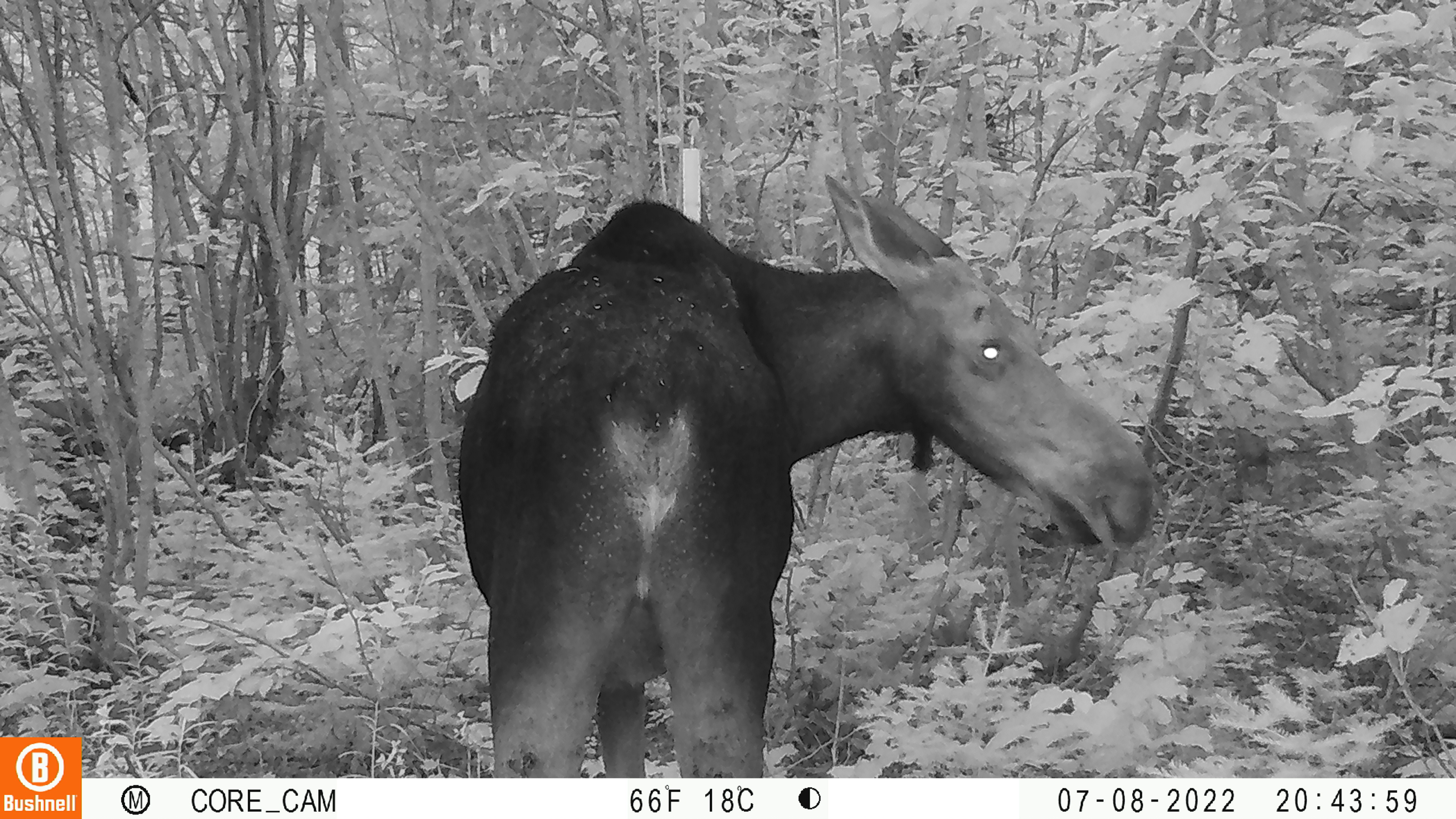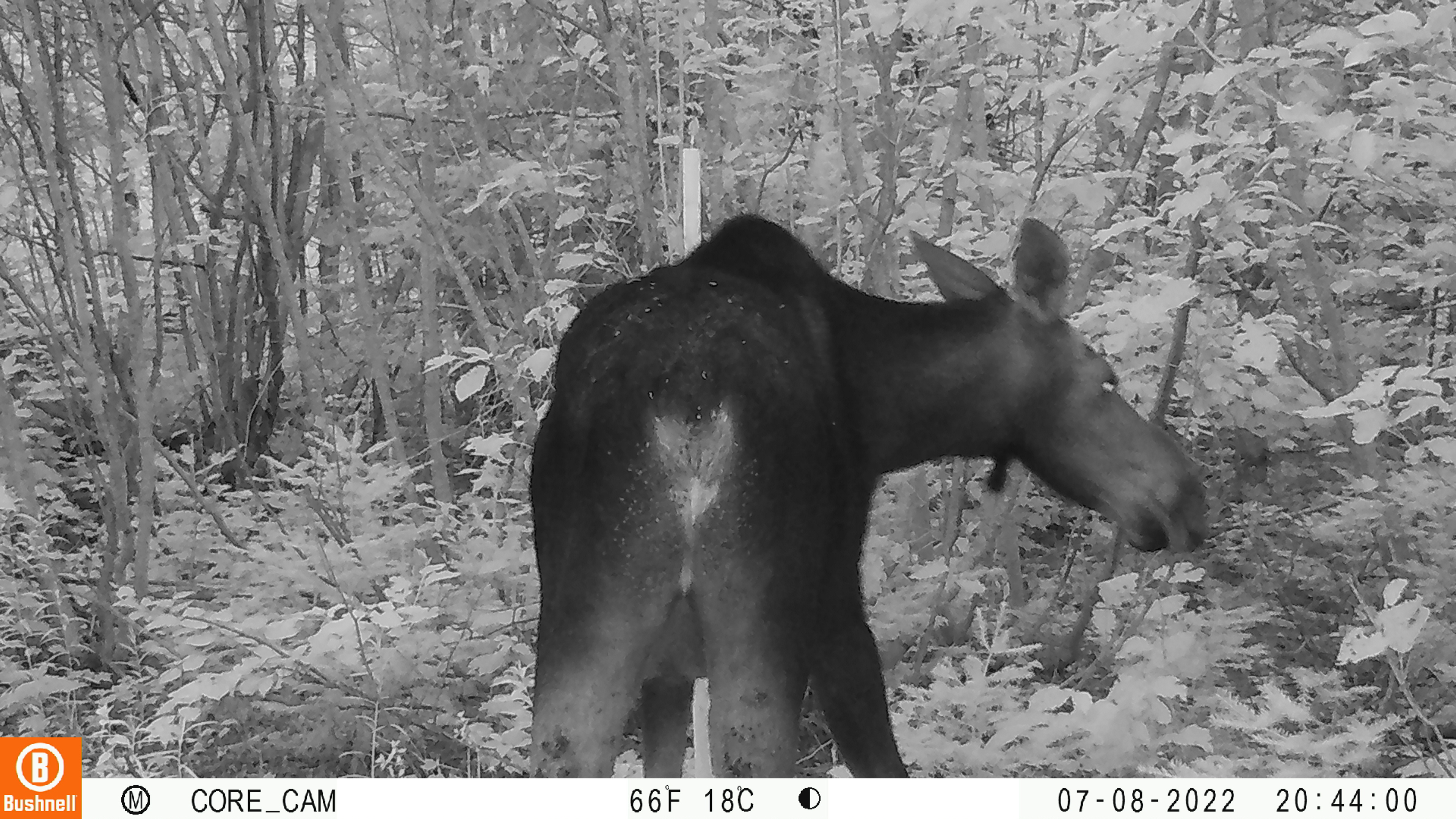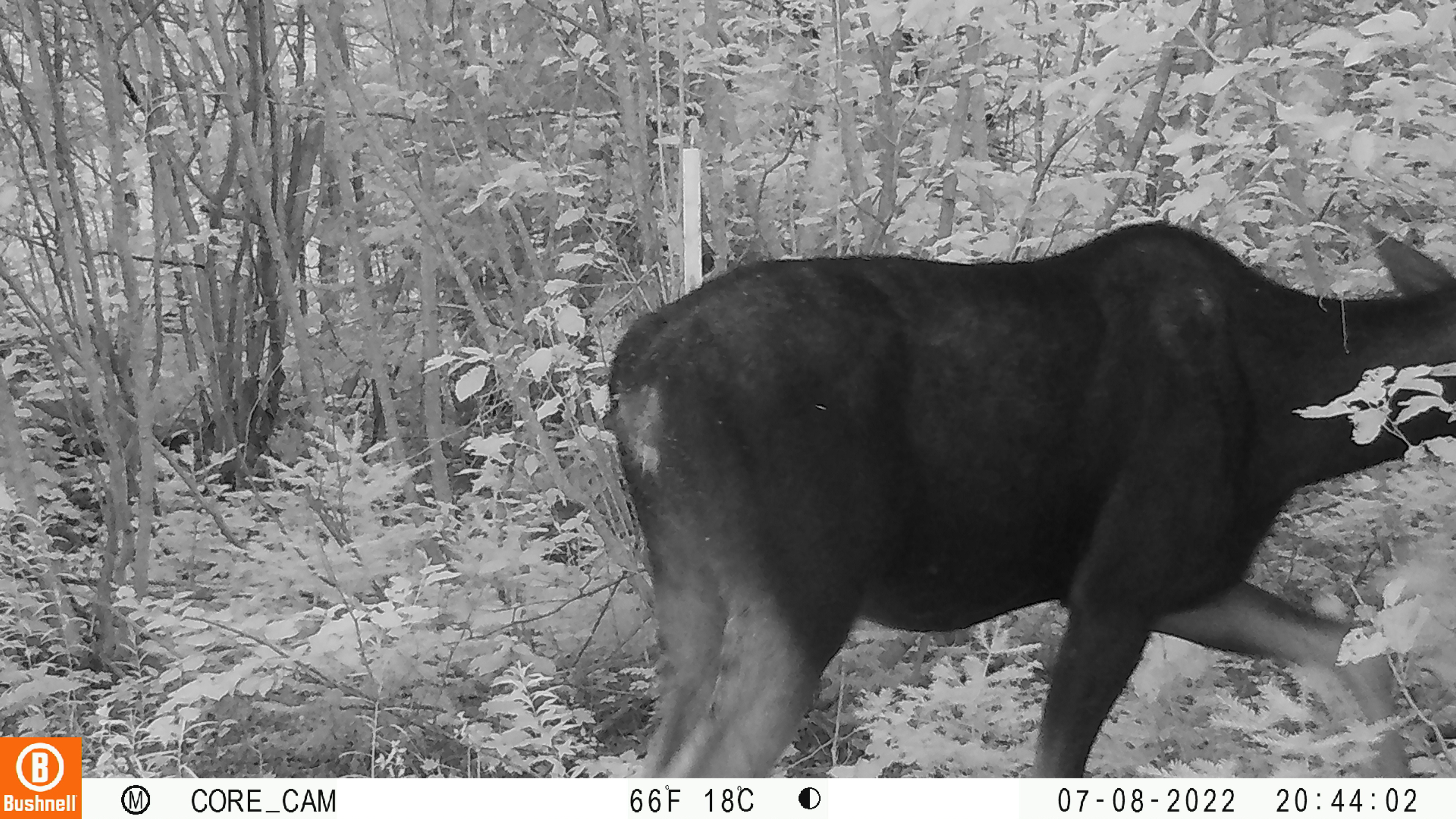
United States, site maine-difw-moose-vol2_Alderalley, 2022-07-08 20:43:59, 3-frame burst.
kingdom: Animalia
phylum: Chordata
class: Mammalia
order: Artiodactyla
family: Cervidae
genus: Alces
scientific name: Alces alces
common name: moose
Moose (Alces alces).